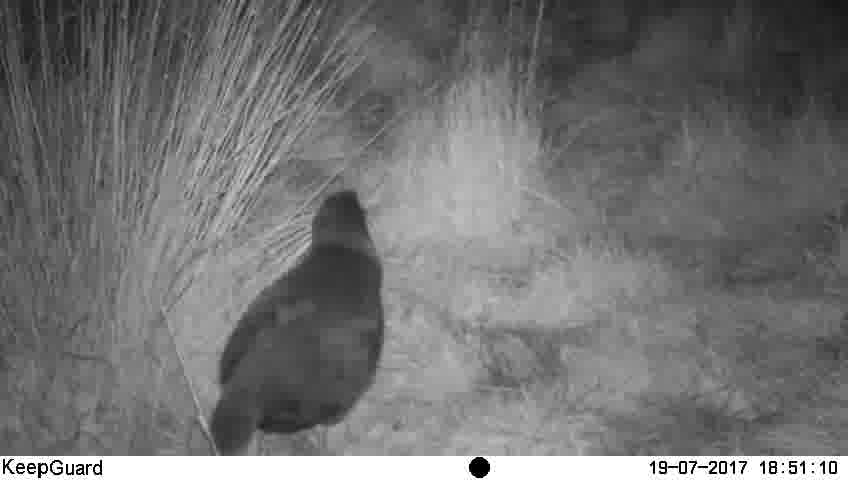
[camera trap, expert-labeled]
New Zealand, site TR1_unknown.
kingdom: Animalia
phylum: Chordata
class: Aves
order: Gruiformes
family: Rallidae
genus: Porphyrio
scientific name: Porphyrio mantelli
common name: takahe